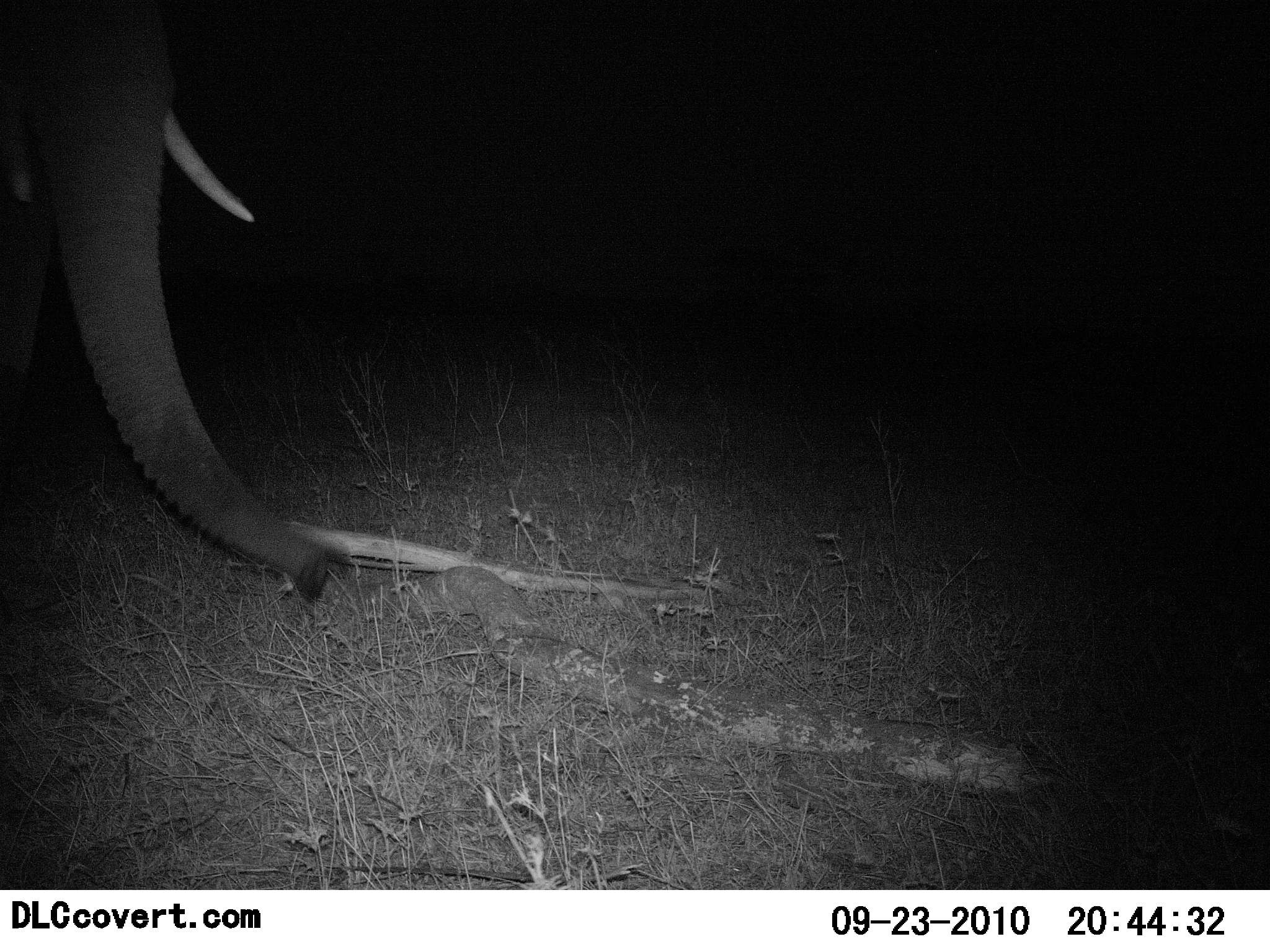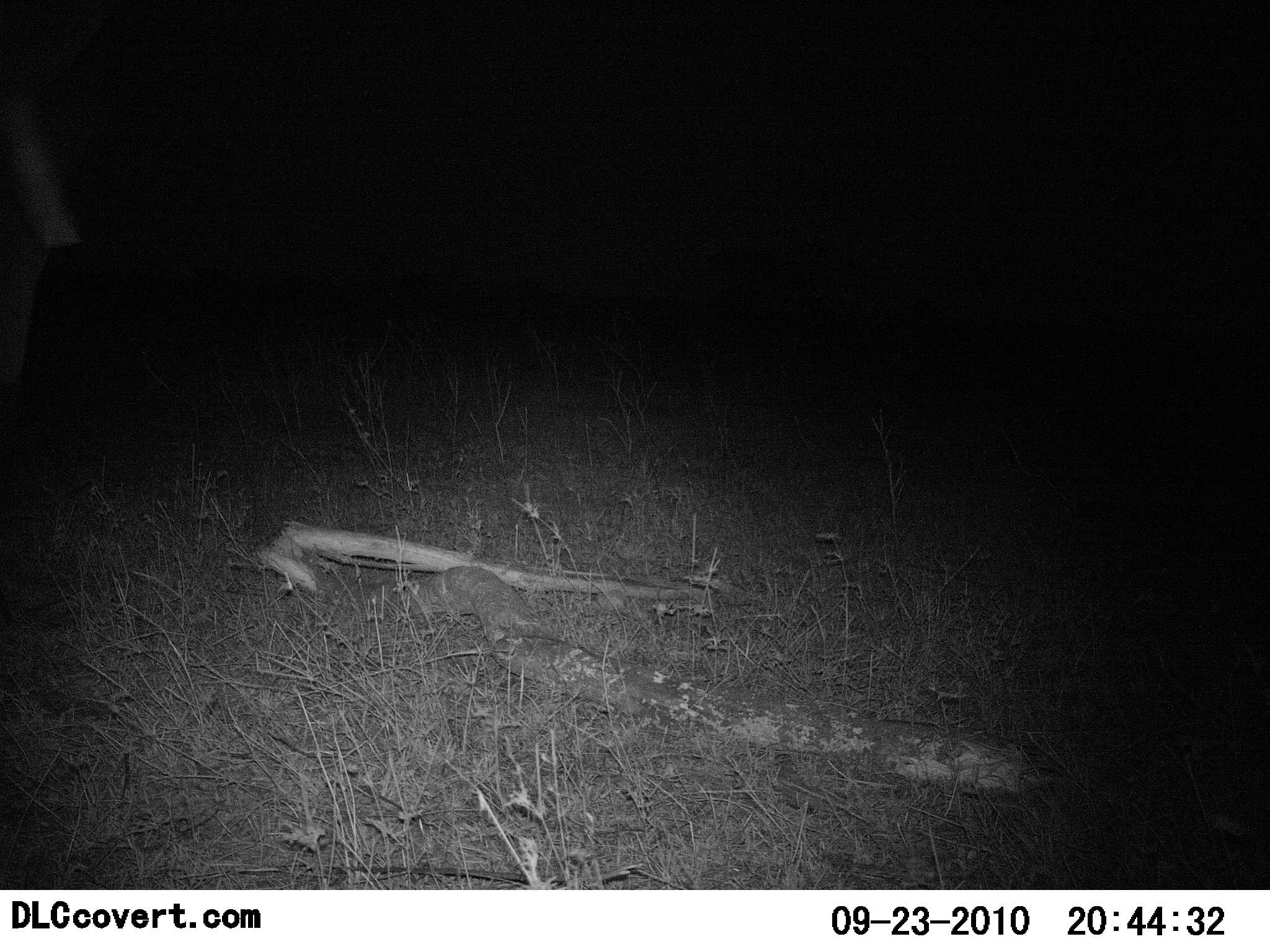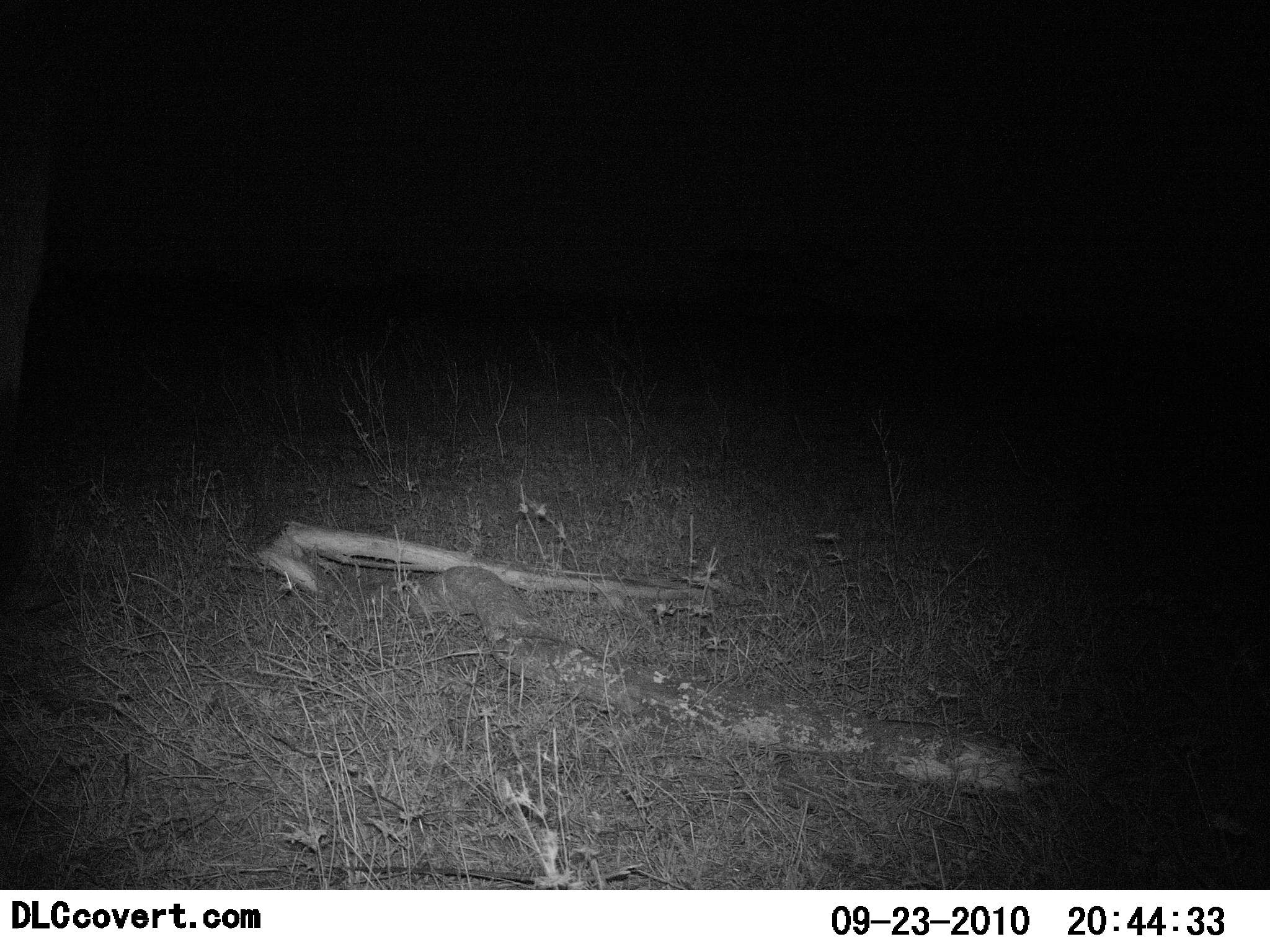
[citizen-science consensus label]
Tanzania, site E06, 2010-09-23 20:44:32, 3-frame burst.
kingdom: Animalia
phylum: Chordata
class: Mammalia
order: Proboscidea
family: Elephantidae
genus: Loxodonta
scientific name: Loxodonta africana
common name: african bush elephant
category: elephant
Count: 1.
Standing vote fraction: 8%.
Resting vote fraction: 0%.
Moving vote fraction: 92%.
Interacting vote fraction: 0%.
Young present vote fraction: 0%.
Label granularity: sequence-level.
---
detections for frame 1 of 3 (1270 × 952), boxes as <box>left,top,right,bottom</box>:
animal: <box>1,0,334,602</box>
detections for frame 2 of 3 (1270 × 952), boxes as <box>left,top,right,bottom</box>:
animal: <box>0,84,82,410</box>